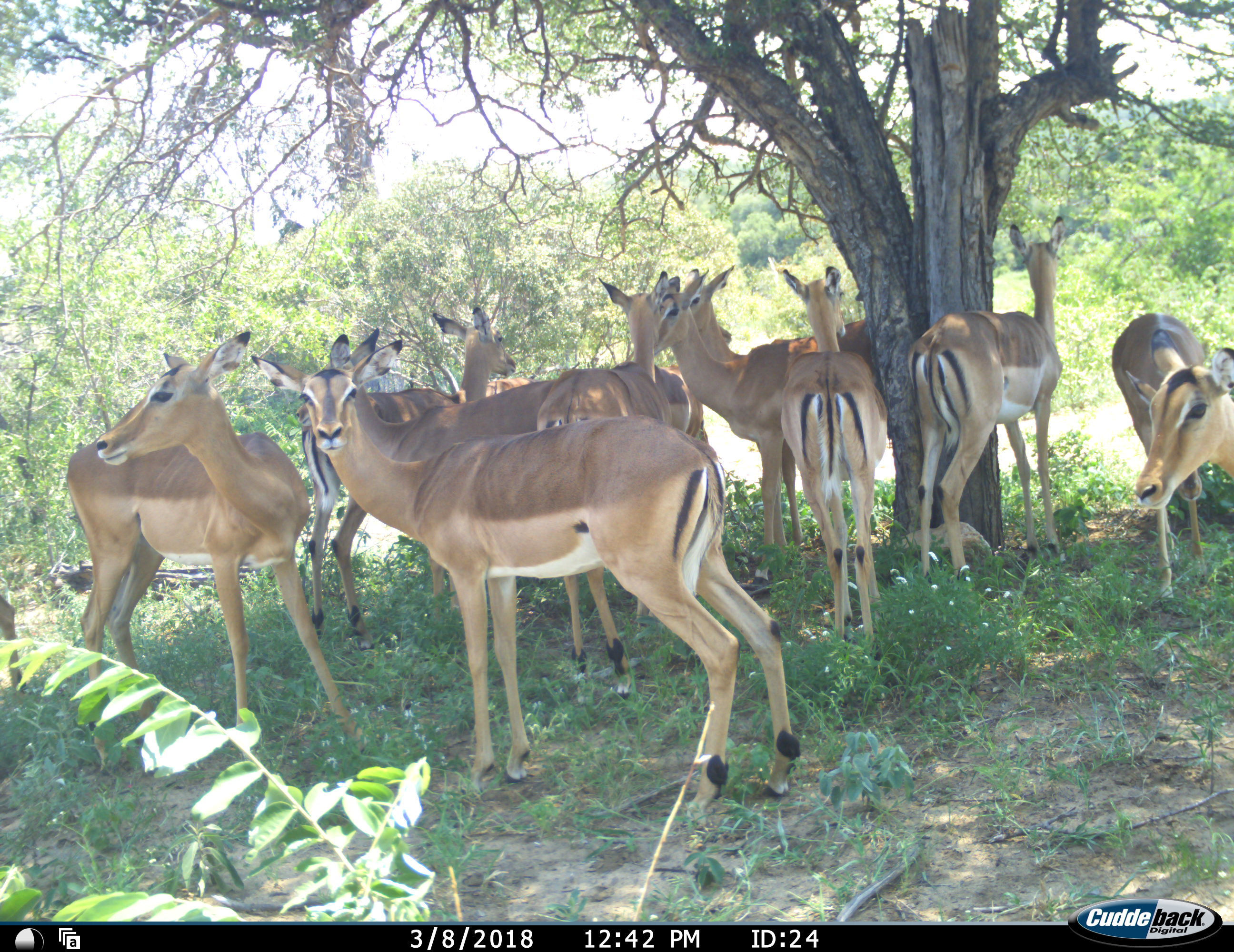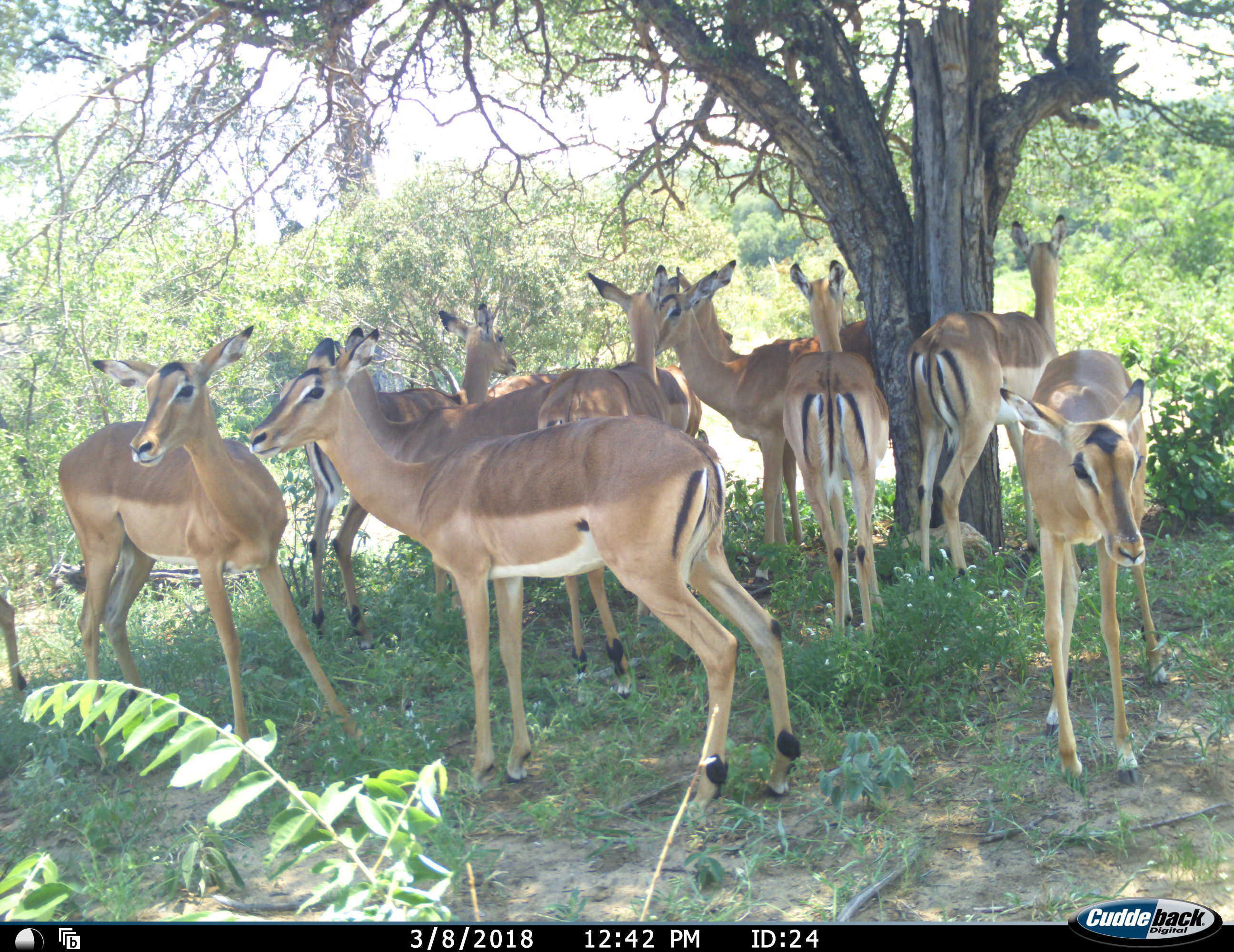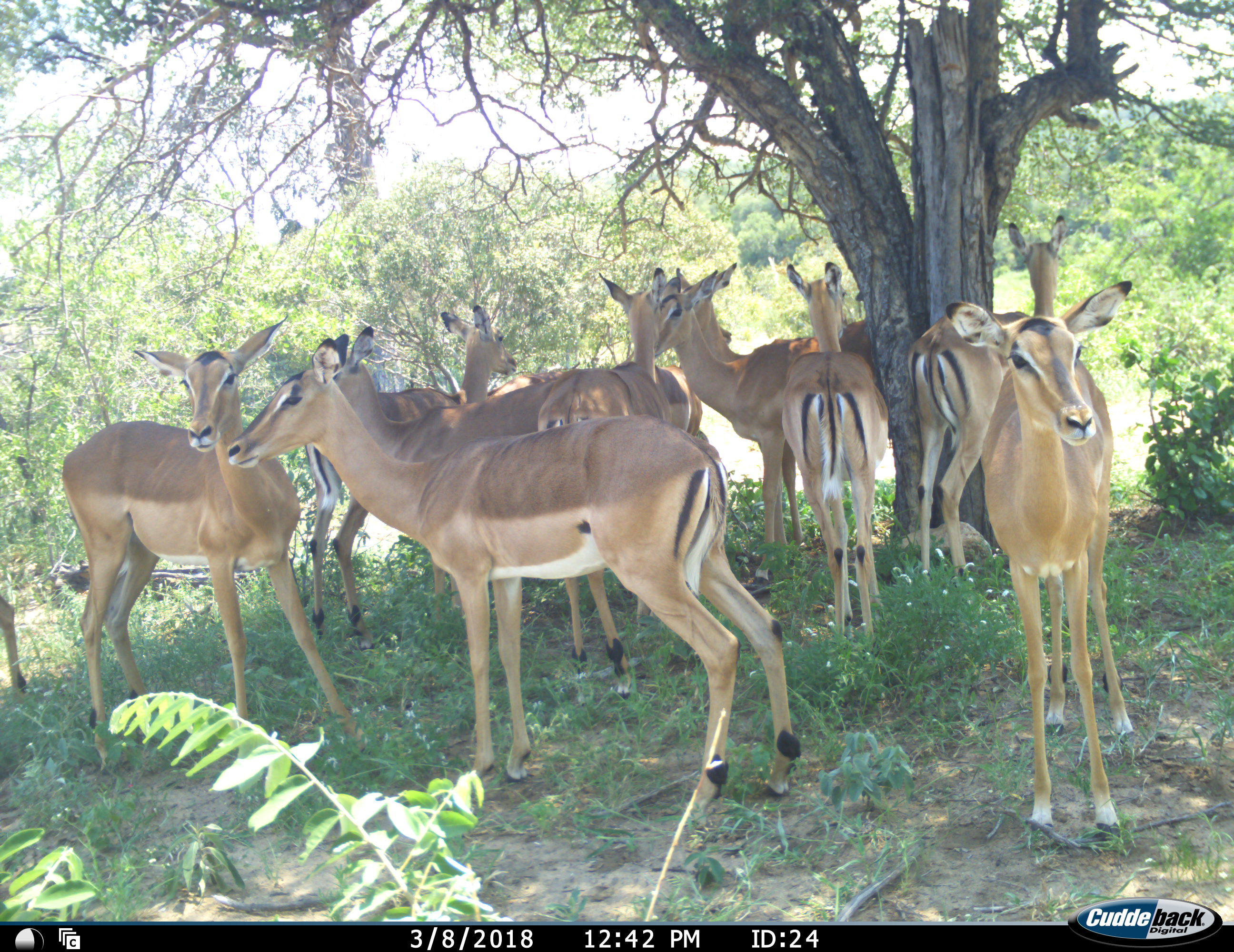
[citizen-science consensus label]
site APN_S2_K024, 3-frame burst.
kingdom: Animalia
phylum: Chordata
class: Mammalia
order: Artiodactyla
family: Bovidae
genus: Aepyceros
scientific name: Aepyceros melampus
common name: impala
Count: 11-50.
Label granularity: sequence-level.